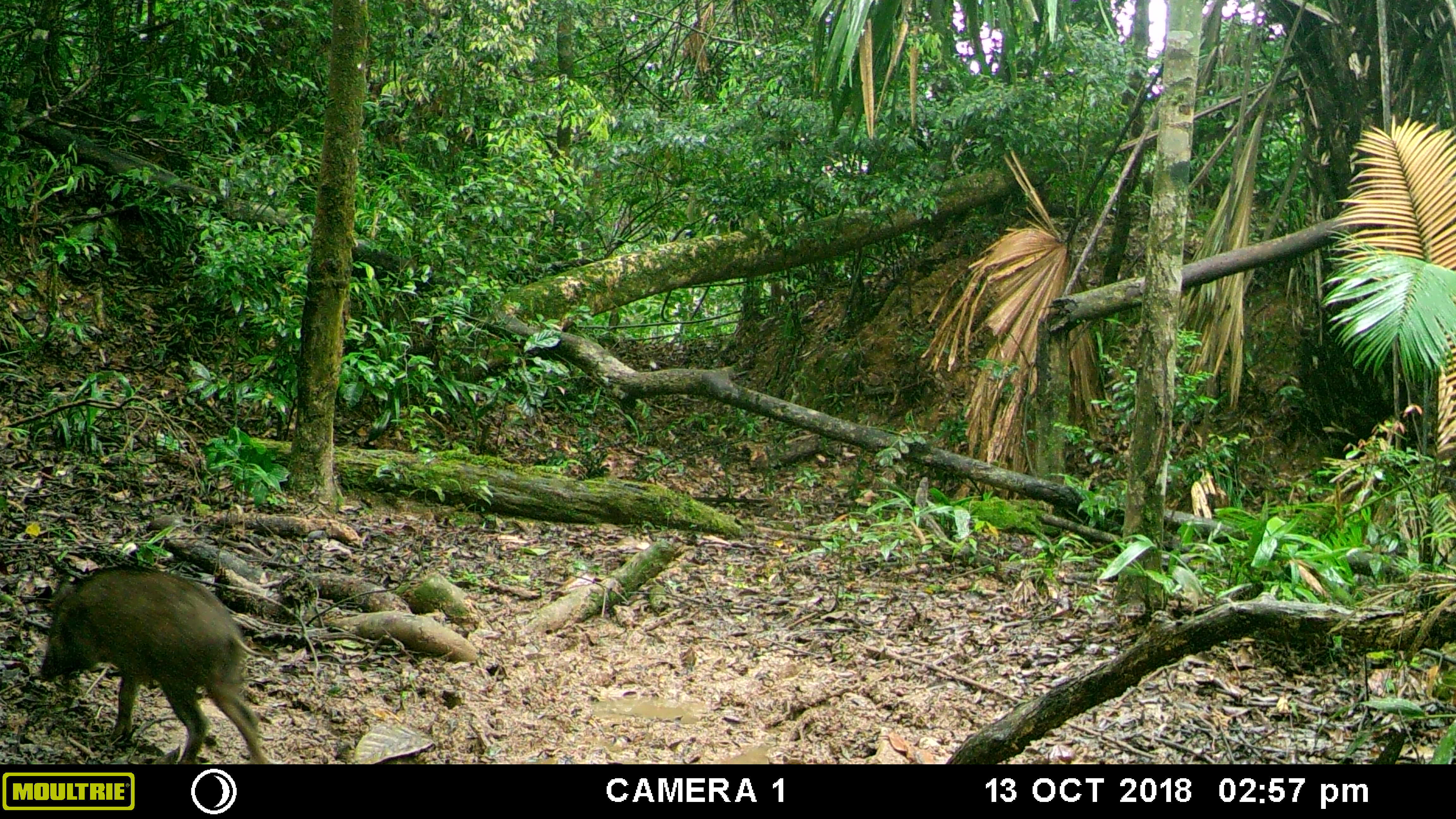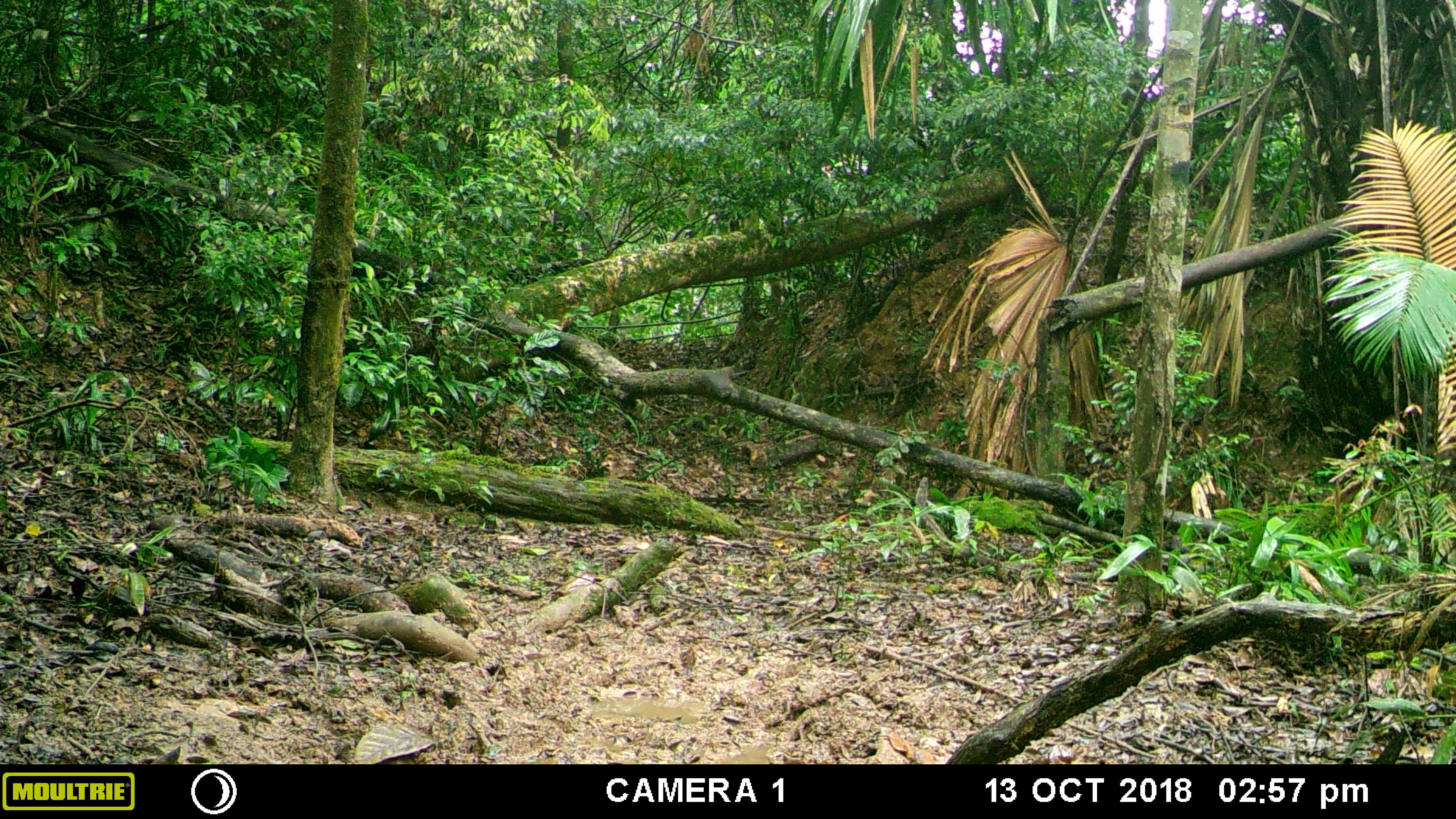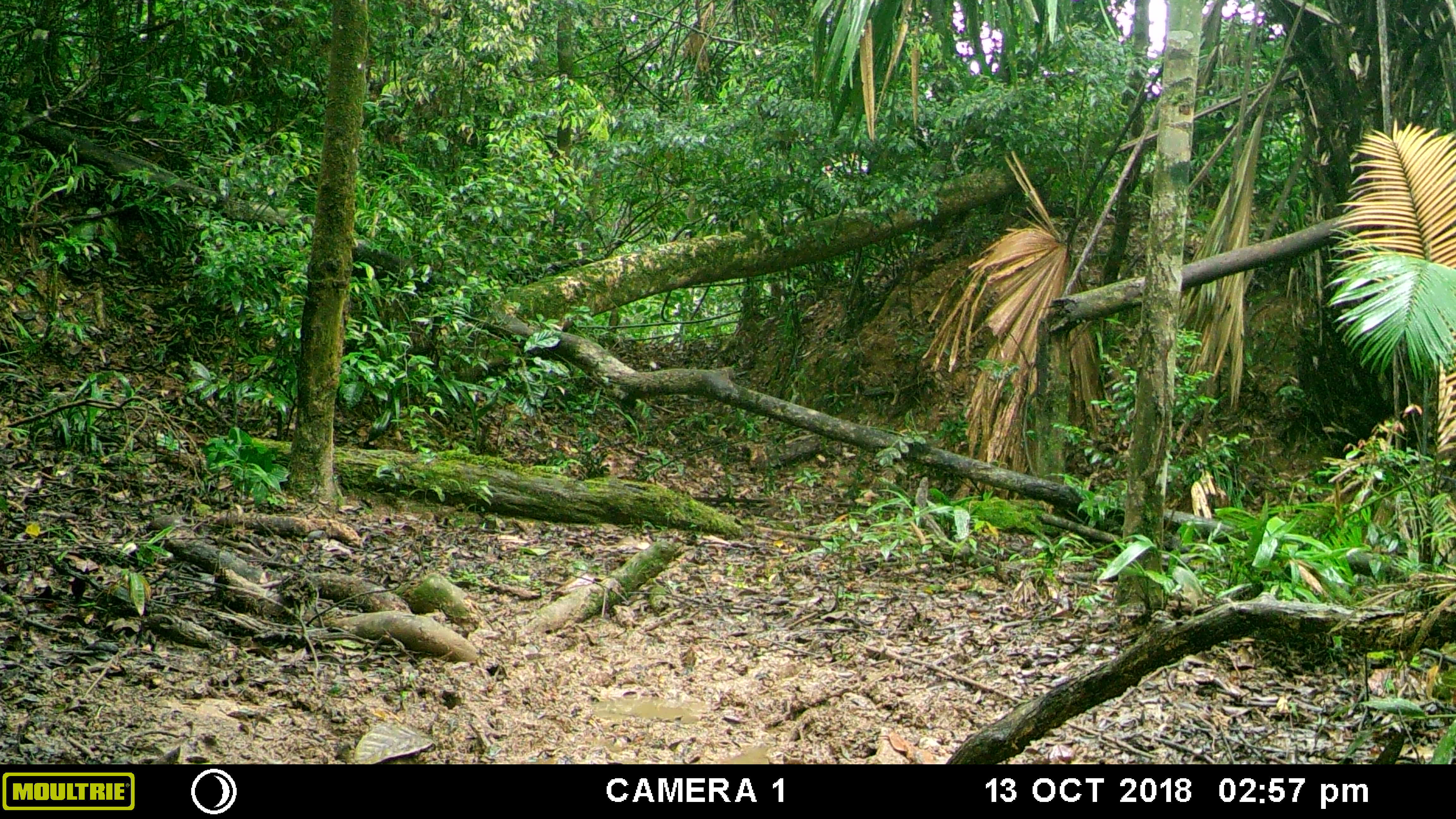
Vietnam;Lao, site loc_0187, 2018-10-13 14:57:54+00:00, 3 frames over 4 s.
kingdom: Animalia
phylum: Chordata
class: Mammalia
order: Artiodactyla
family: Suidae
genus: Sus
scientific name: Sus scrofa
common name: eurasian wild pig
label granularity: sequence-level